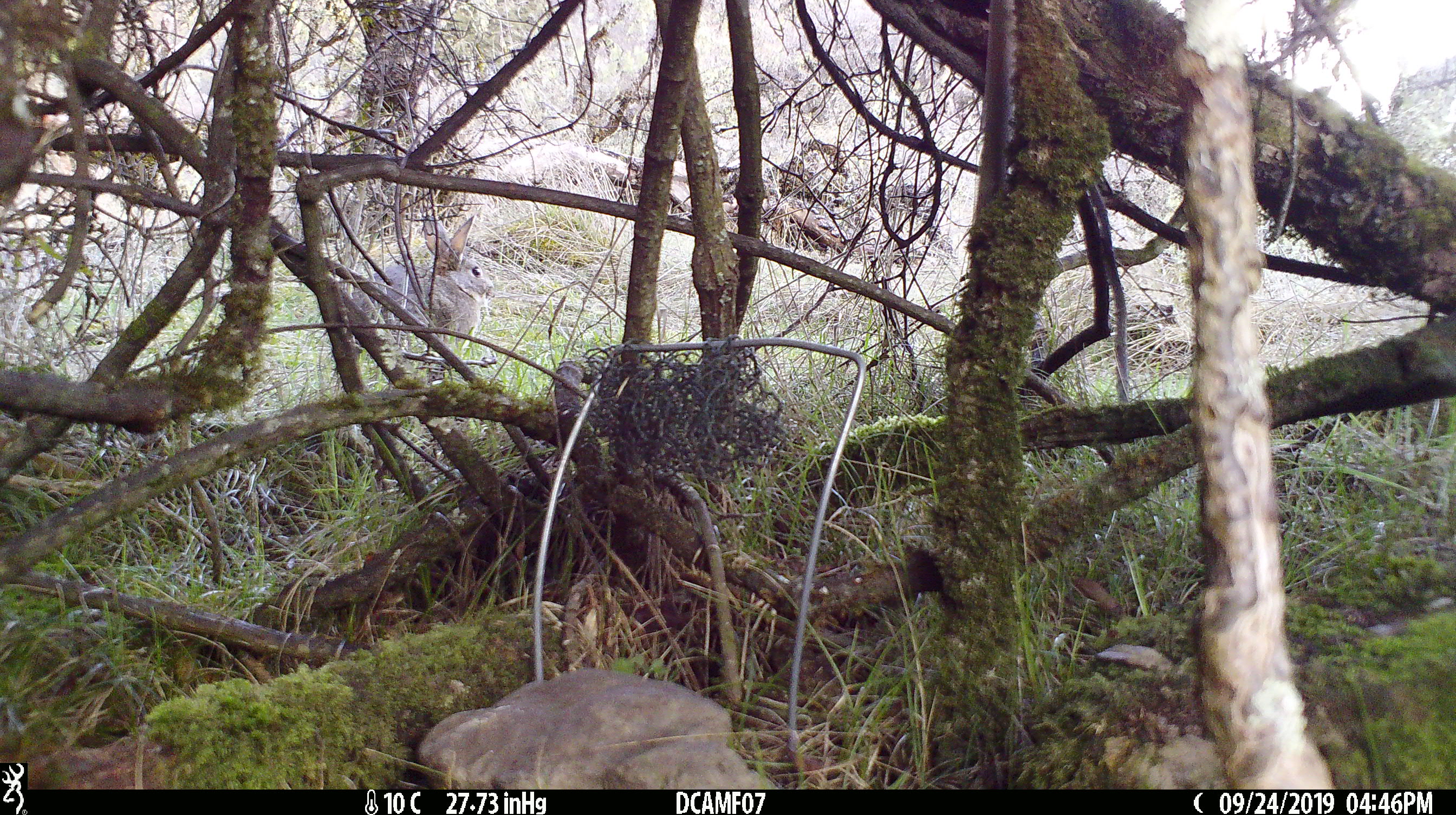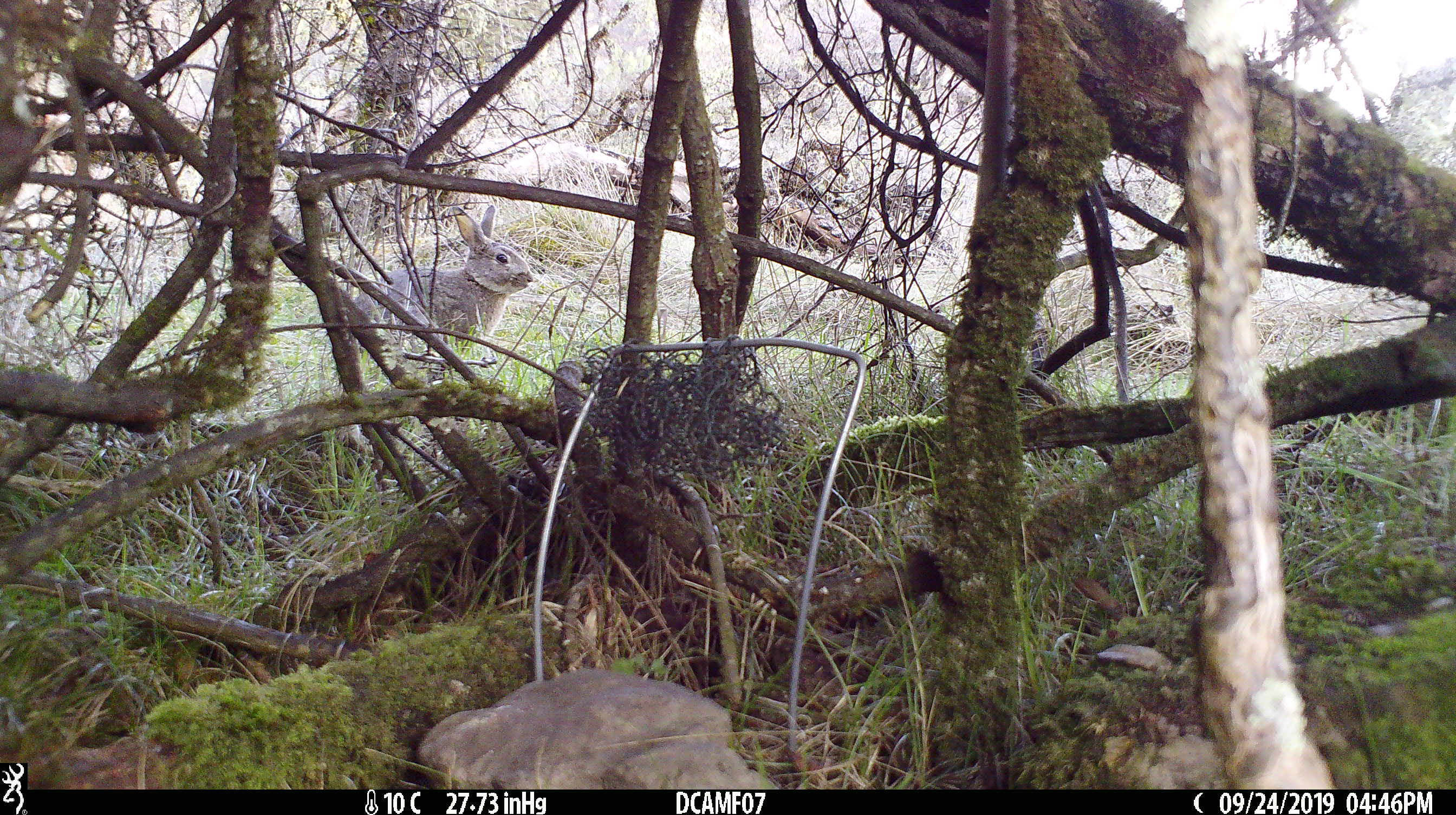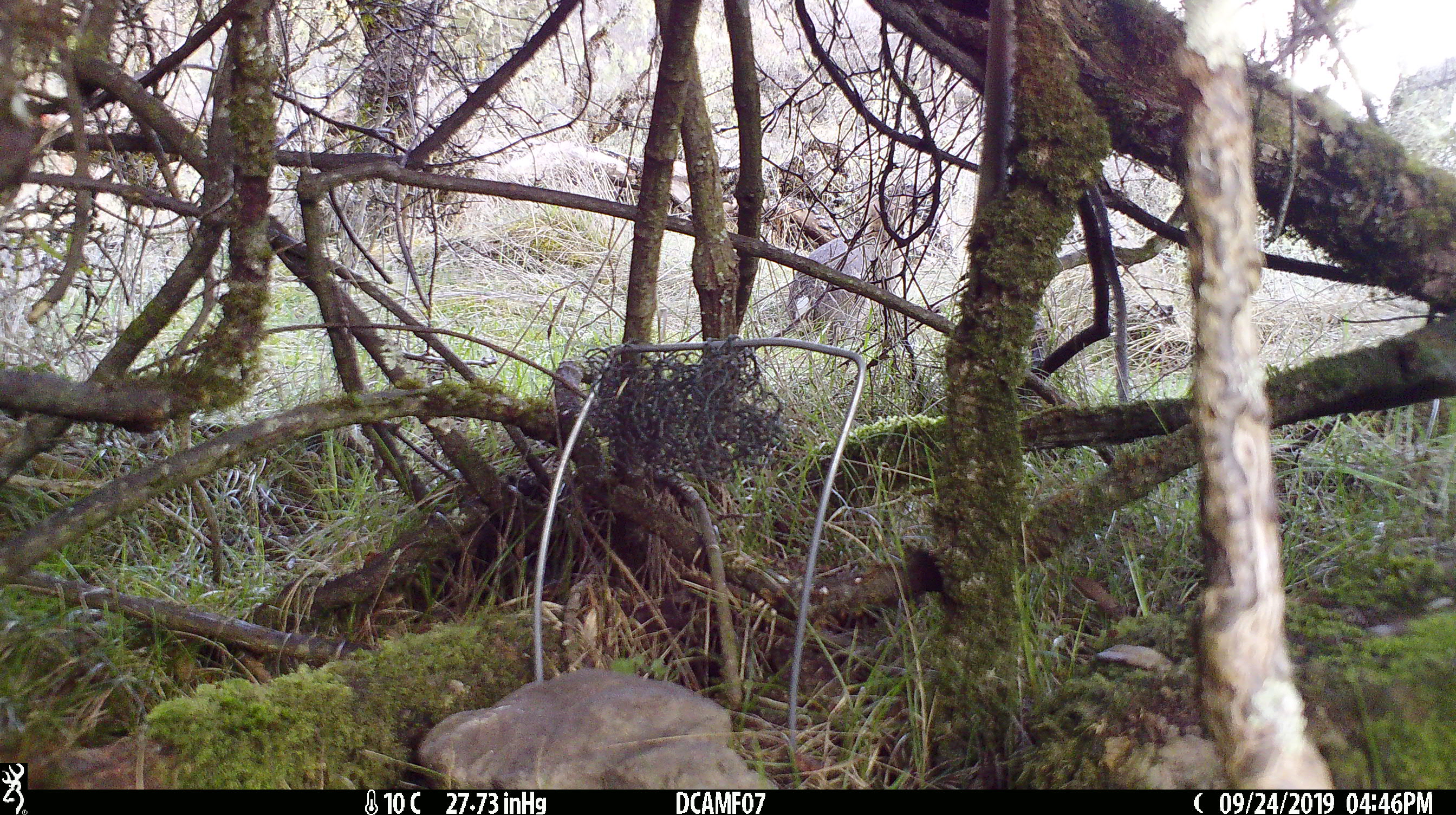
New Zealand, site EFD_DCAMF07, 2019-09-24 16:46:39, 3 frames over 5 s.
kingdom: Animalia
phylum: Chordata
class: Mammalia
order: Lagomorpha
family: Leporidae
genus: Oryctolagus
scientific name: Oryctolagus cuniculus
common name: european rabbit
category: rabbit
Rabbit (european rabbit) (Oryctolagus cuniculus).